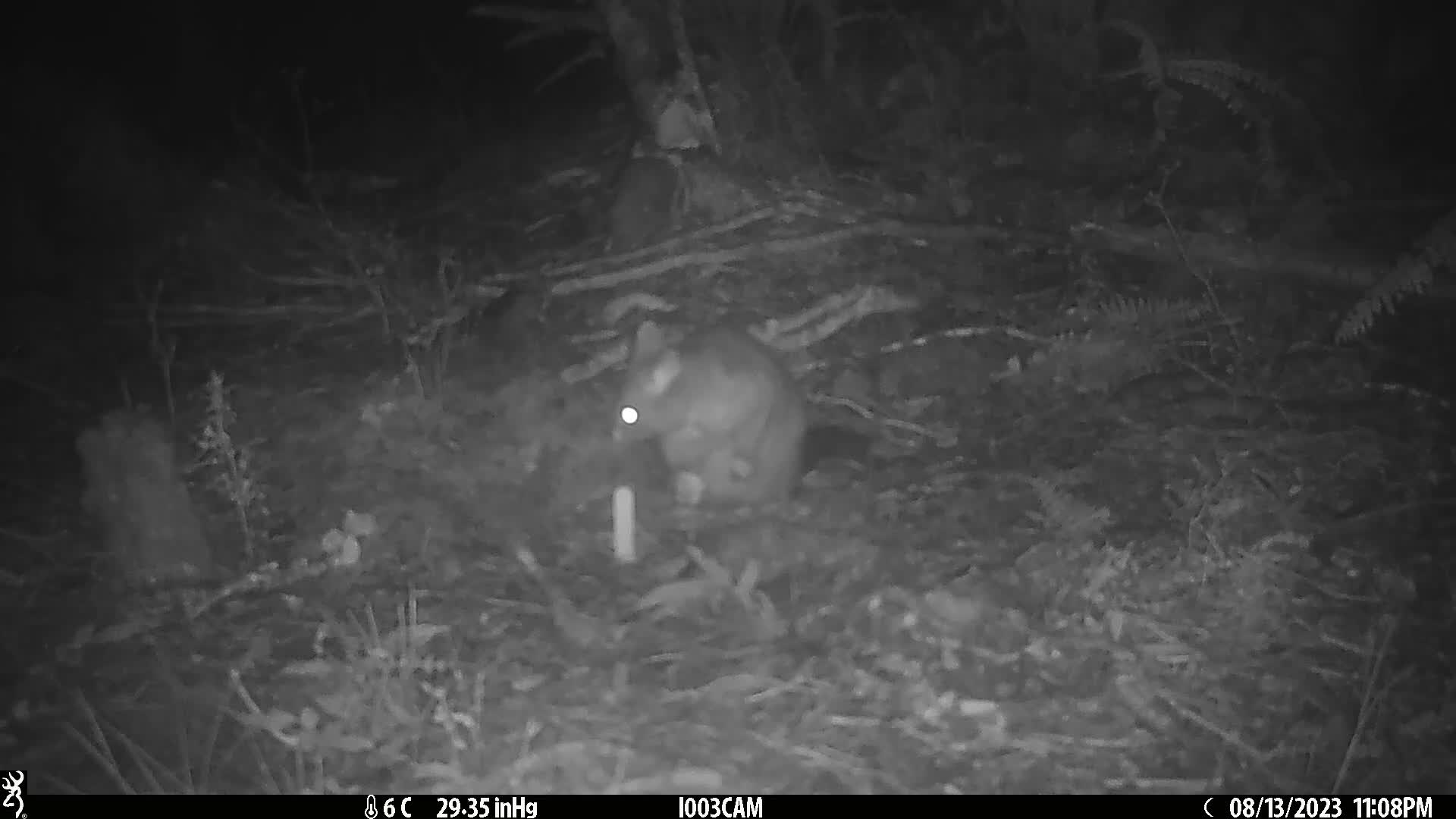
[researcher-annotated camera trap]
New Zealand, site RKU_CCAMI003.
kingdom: Animalia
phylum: Chordata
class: Mammalia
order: Diprotodontia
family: Phalangeridae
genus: Trichosurus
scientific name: Trichosurus vulpecula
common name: common brushtail possum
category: possum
Possum (common brushtail possum) (Trichosurus vulpecula).